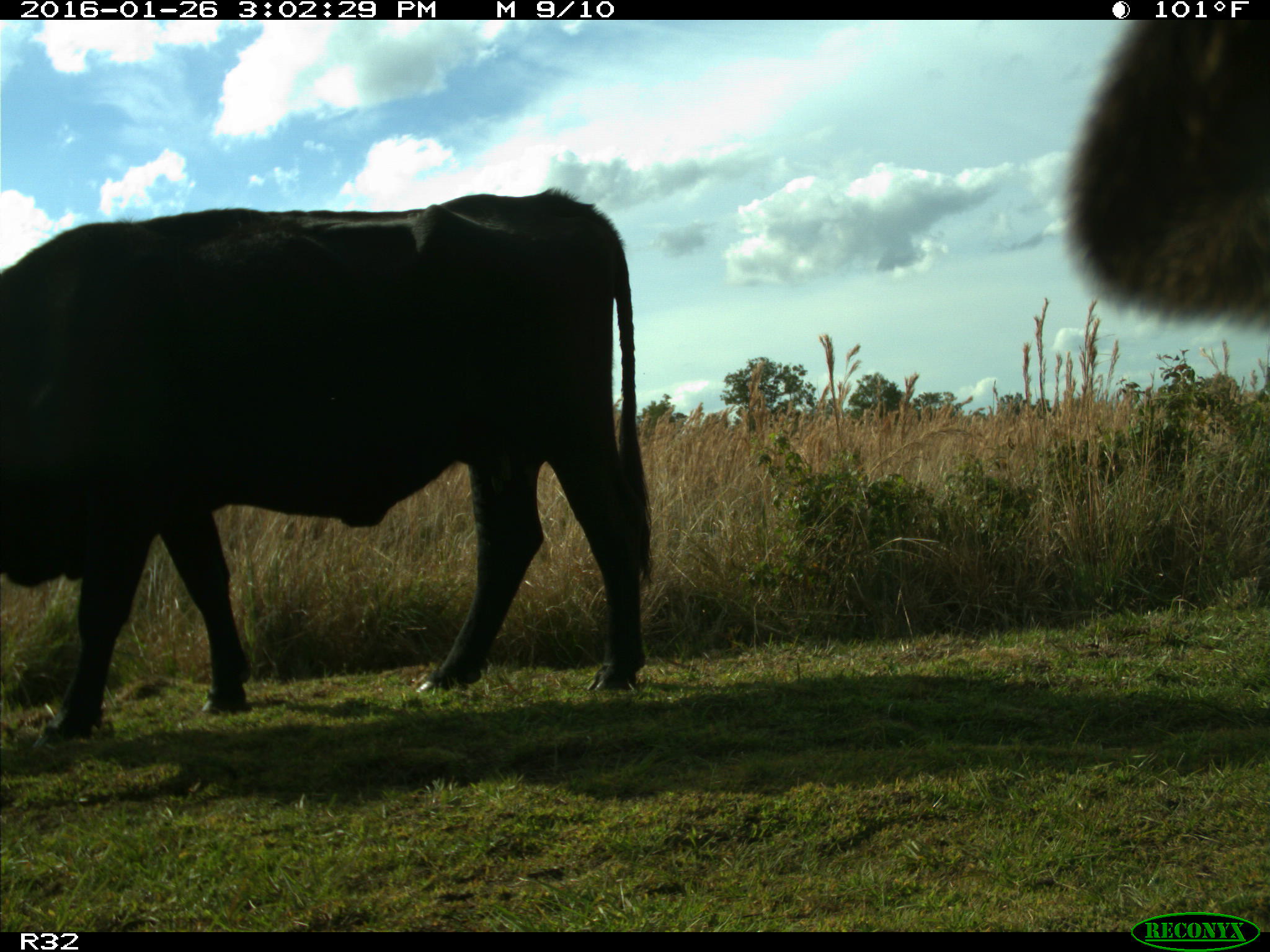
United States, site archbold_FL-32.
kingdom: Animalia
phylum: Chordata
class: Mammalia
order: Artiodactyla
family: Bovidae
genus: Bos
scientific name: Bos taurus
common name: domestic cow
Bos taurus (domestic cow).